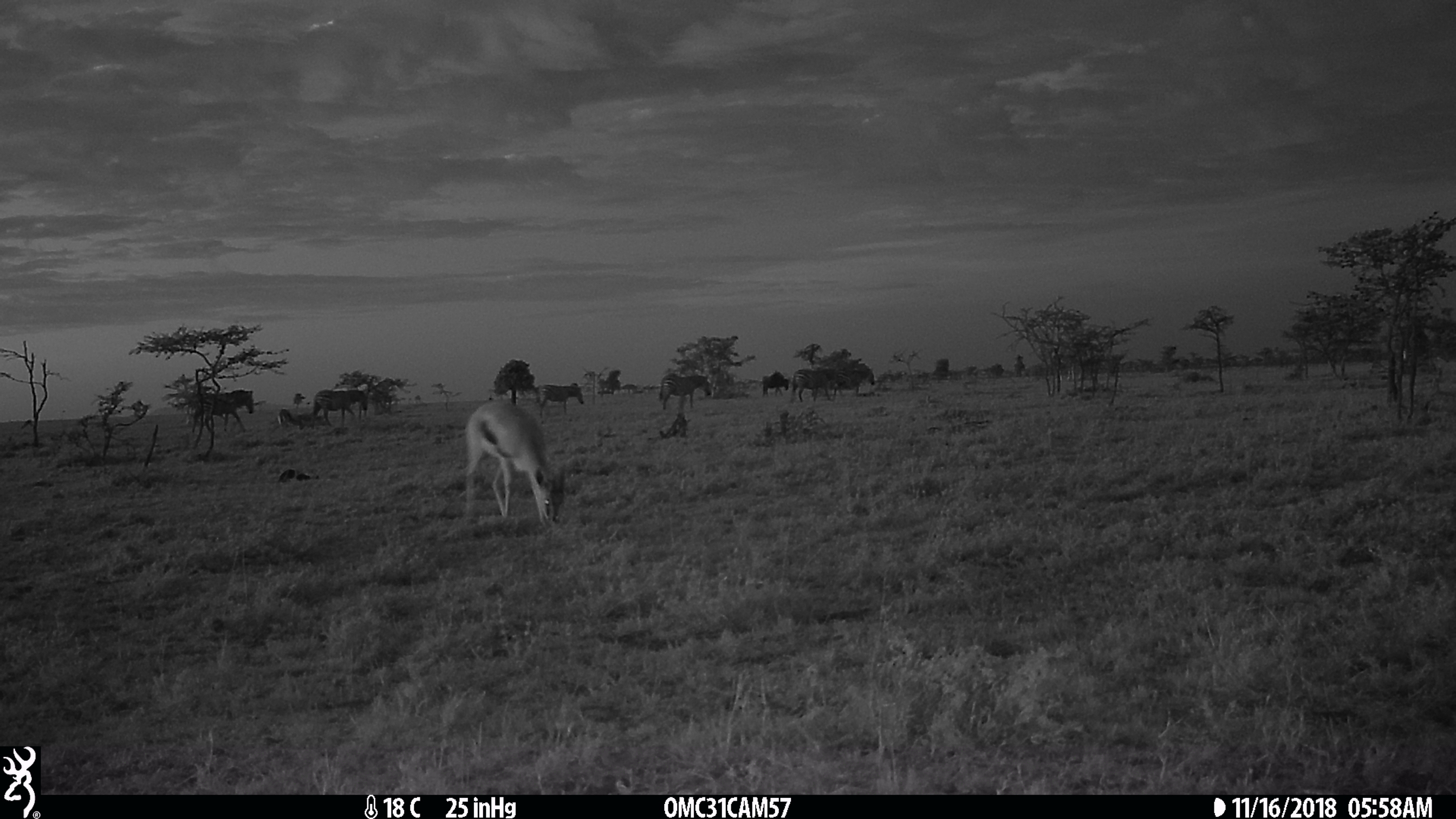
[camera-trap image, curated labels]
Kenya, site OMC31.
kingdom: Animalia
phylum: Chordata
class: Mammalia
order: Perissodactyla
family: Equidae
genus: Equus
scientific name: Equus quagga burchellii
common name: burchell's zebra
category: zebra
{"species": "zebra (burchell's zebra) (Equus quagga burchellii)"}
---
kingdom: Animalia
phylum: Chordata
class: Mammalia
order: Artiodactyla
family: Bovidae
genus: Eudorcas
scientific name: Eudorcas thomsonii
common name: thomon's gazelle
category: gazelle thomsons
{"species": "gazelle thomsons (thomon's gazelle) (Eudorcas thomsonii)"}